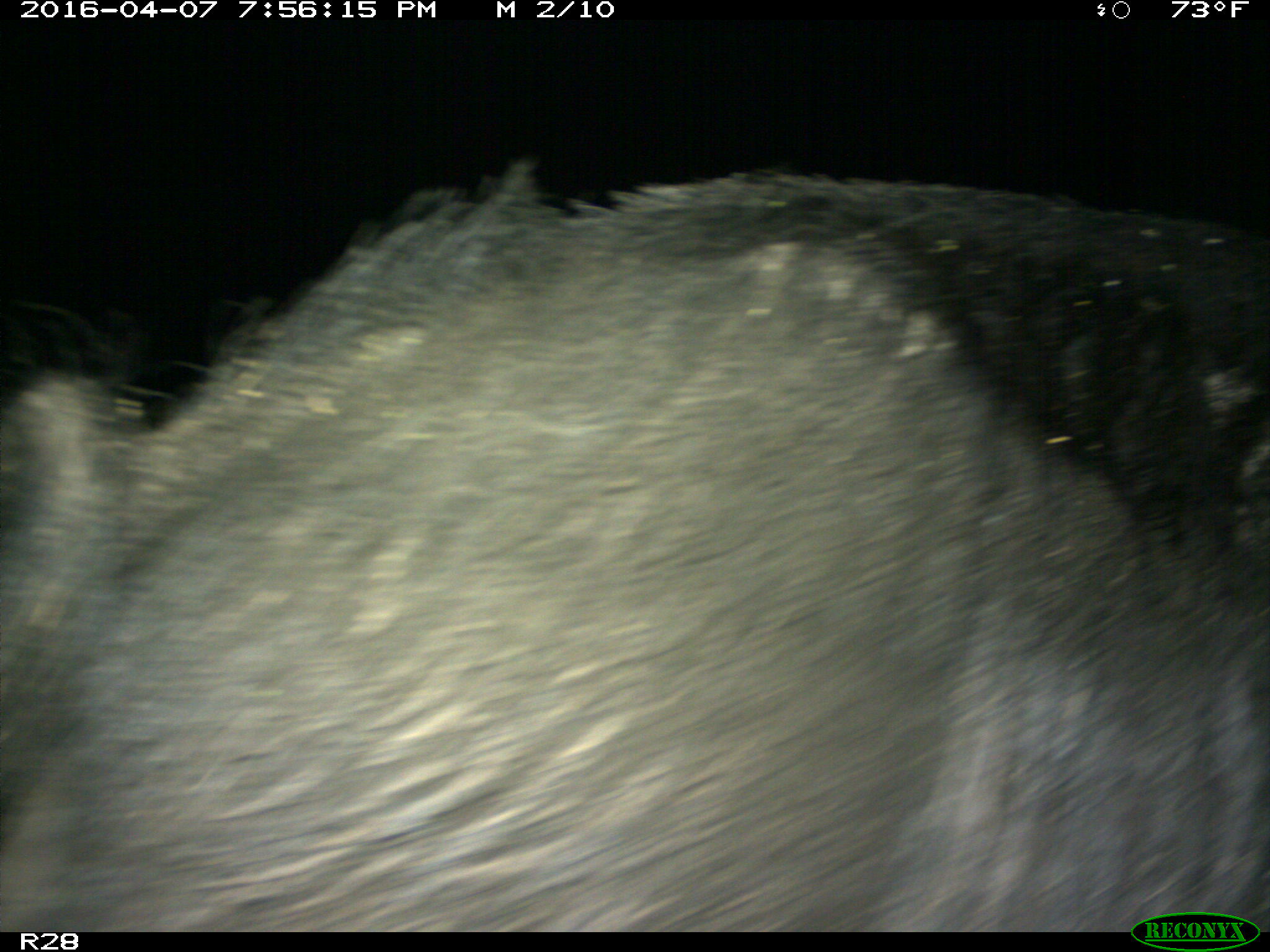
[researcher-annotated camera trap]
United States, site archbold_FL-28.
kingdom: Animalia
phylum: Chordata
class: Mammalia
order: Artiodactyla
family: Suidae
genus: Sus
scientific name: Sus scrofa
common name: wild boar